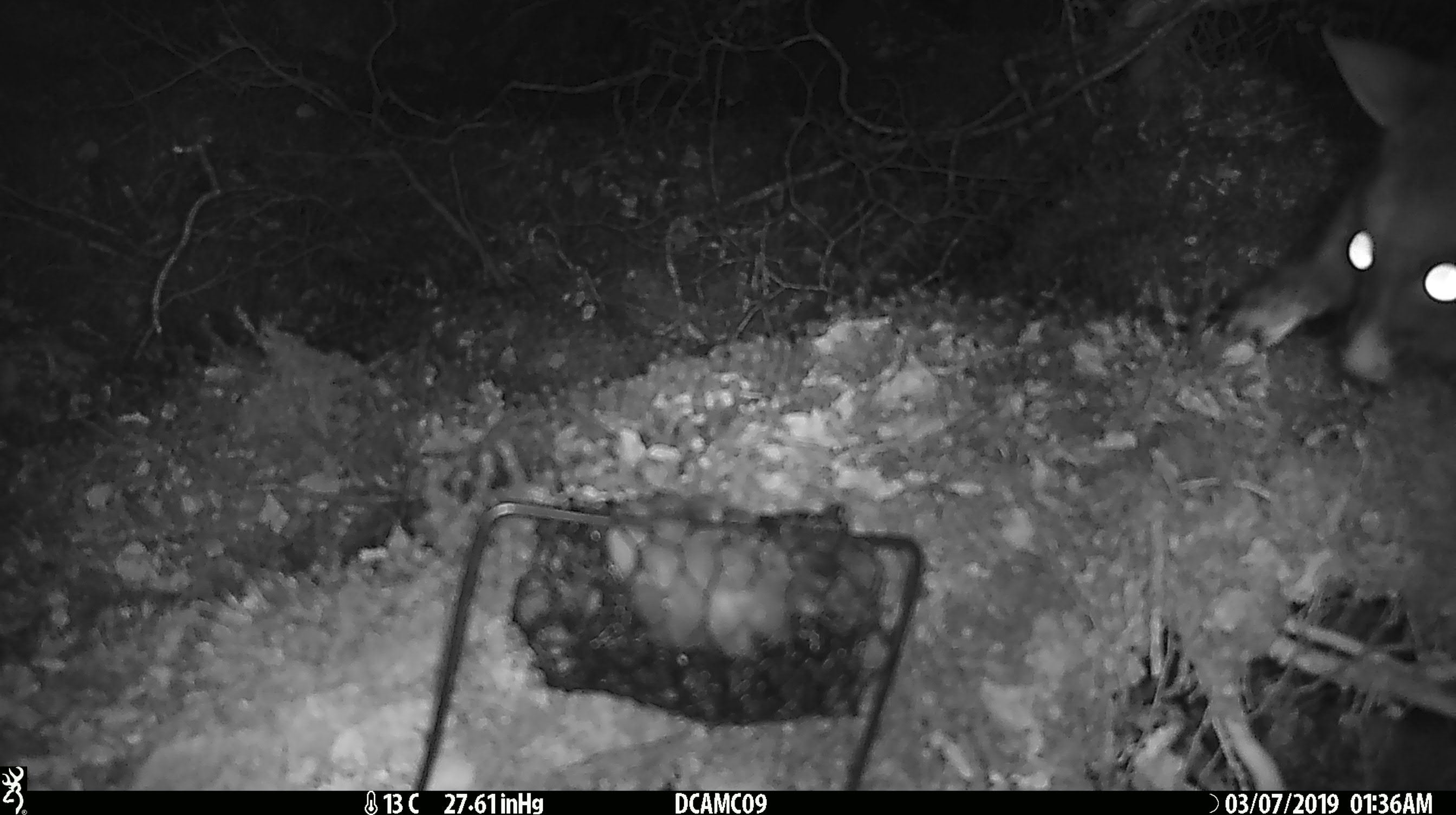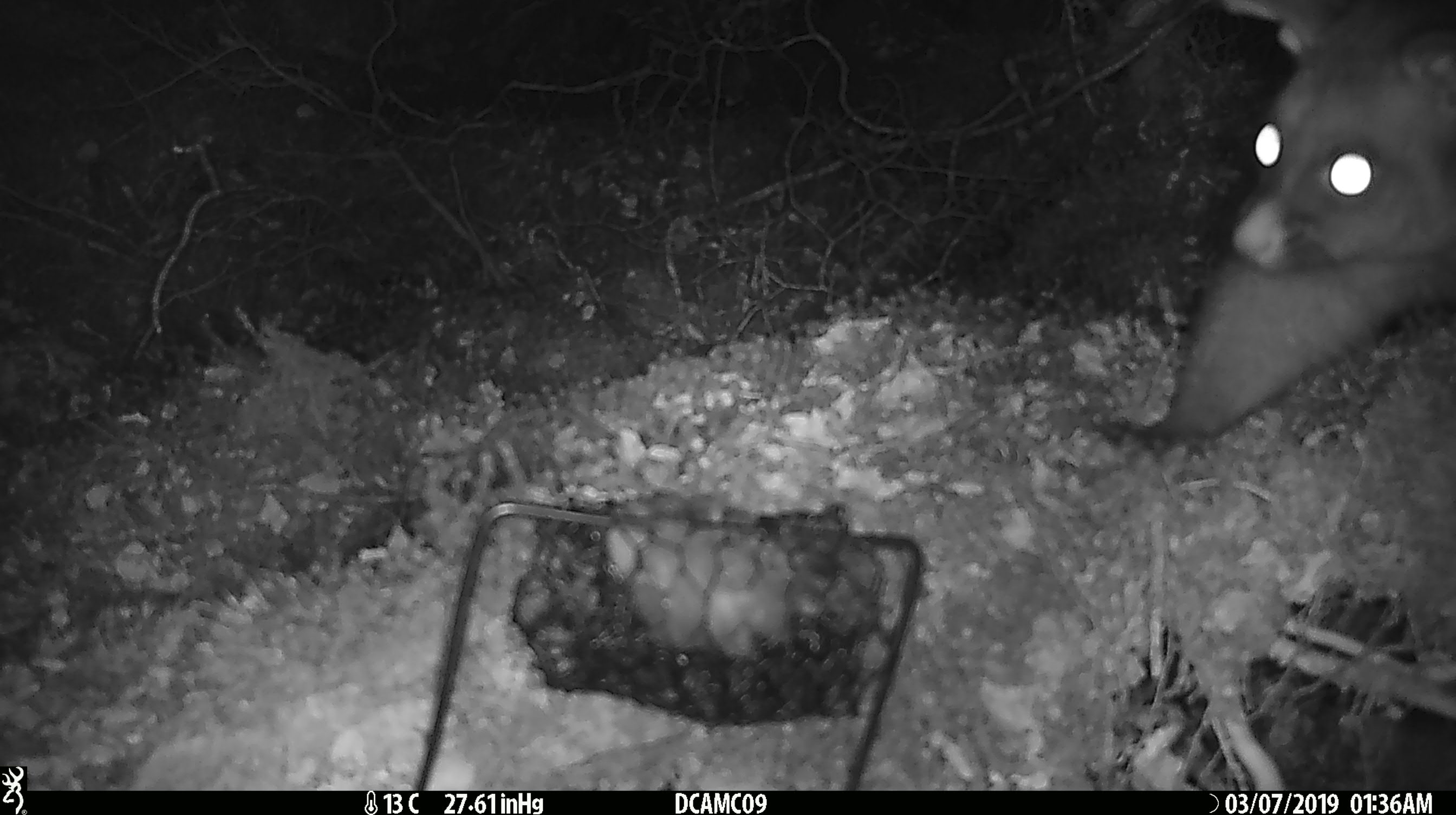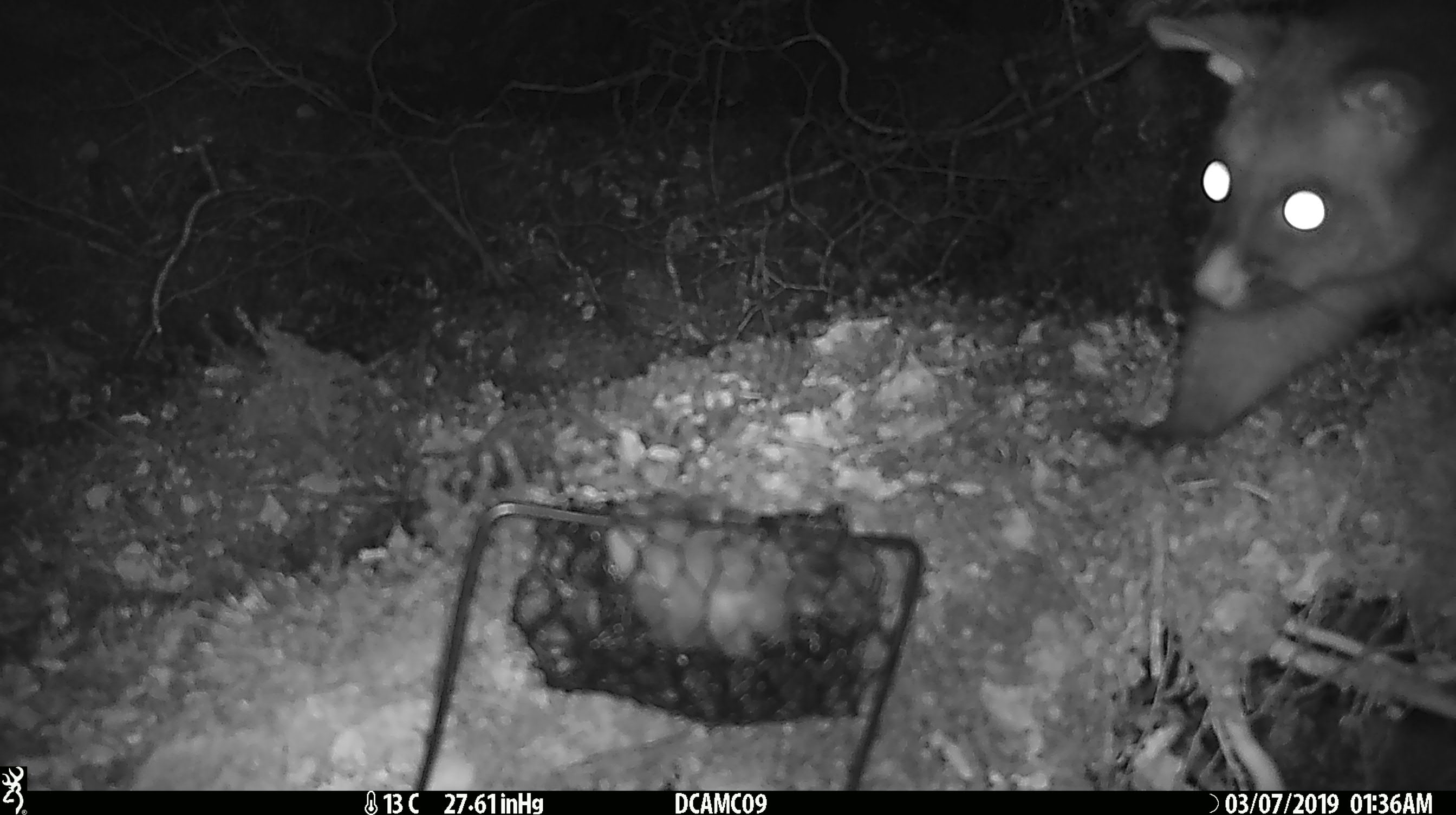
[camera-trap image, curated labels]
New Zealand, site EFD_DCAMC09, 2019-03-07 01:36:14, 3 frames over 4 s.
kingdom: Animalia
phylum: Chordata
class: Mammalia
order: Diprotodontia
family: Phalangeridae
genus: Trichosurus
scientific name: Trichosurus vulpecula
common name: common brushtail possum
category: possum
Possum (common brushtail possum) (Trichosurus vulpecula).